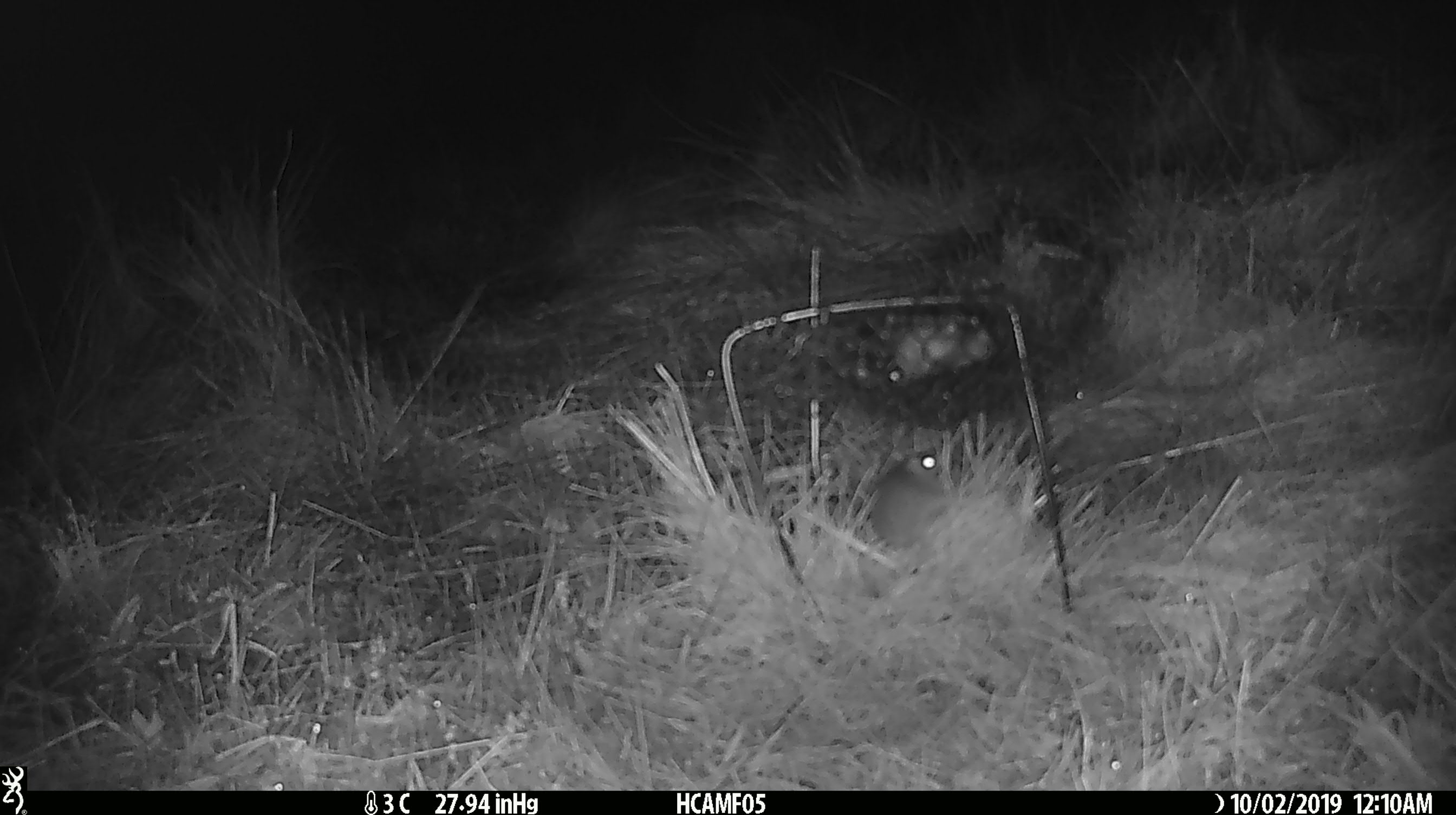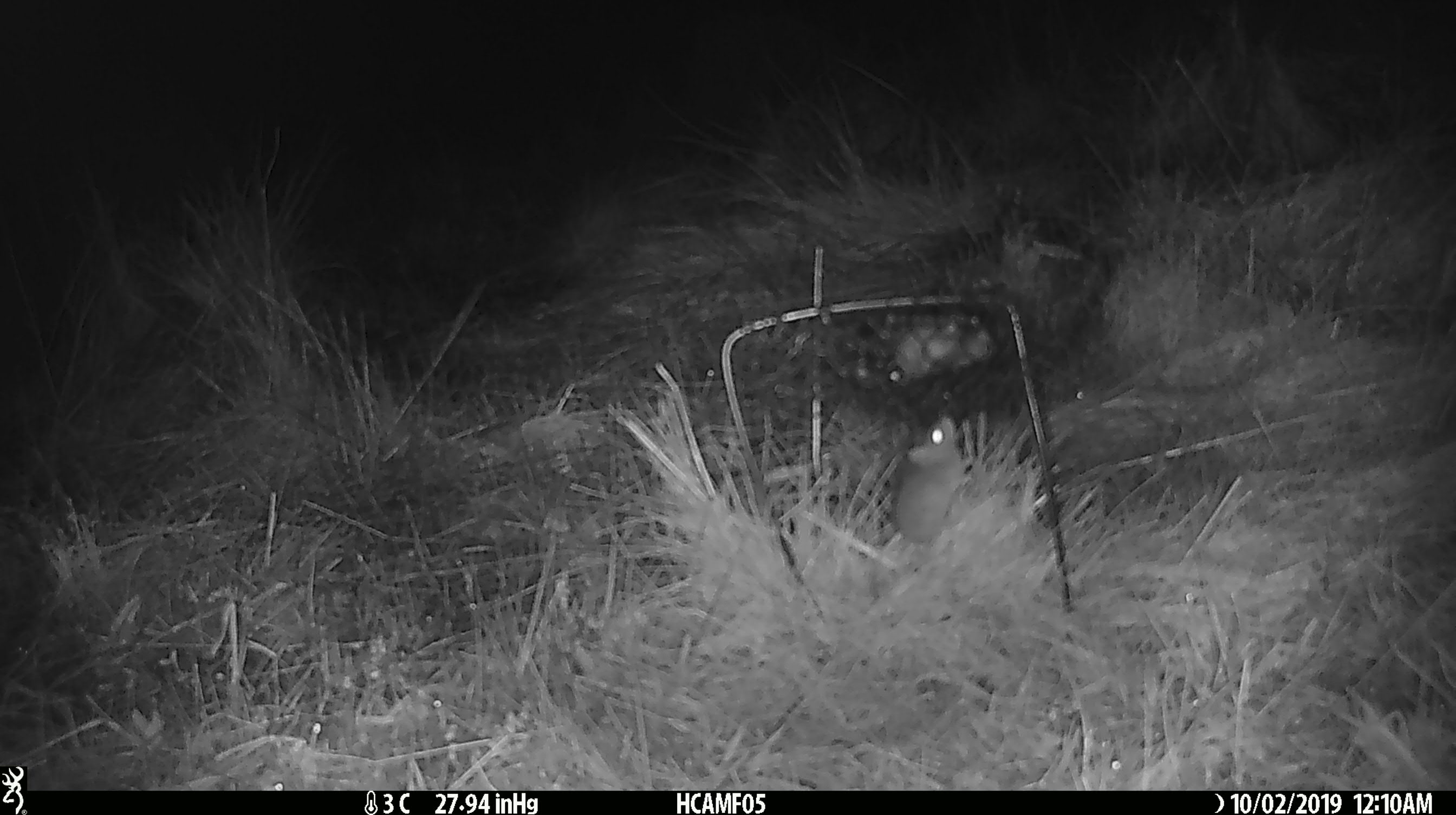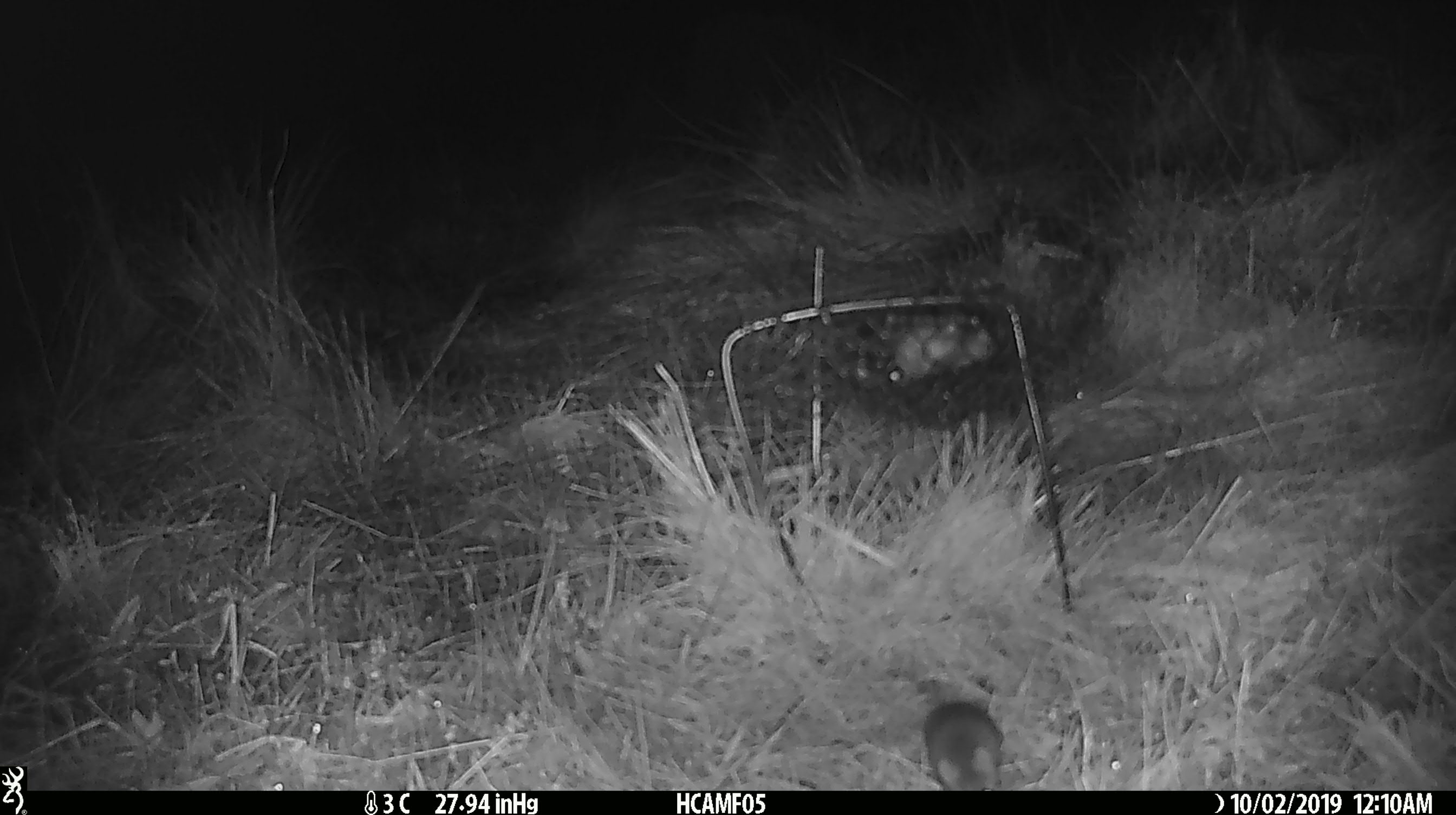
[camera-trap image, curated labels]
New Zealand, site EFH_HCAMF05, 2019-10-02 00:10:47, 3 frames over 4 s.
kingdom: Animalia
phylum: Chordata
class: Mammalia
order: Rodentia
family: Muridae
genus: Mus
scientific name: Mus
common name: mouse